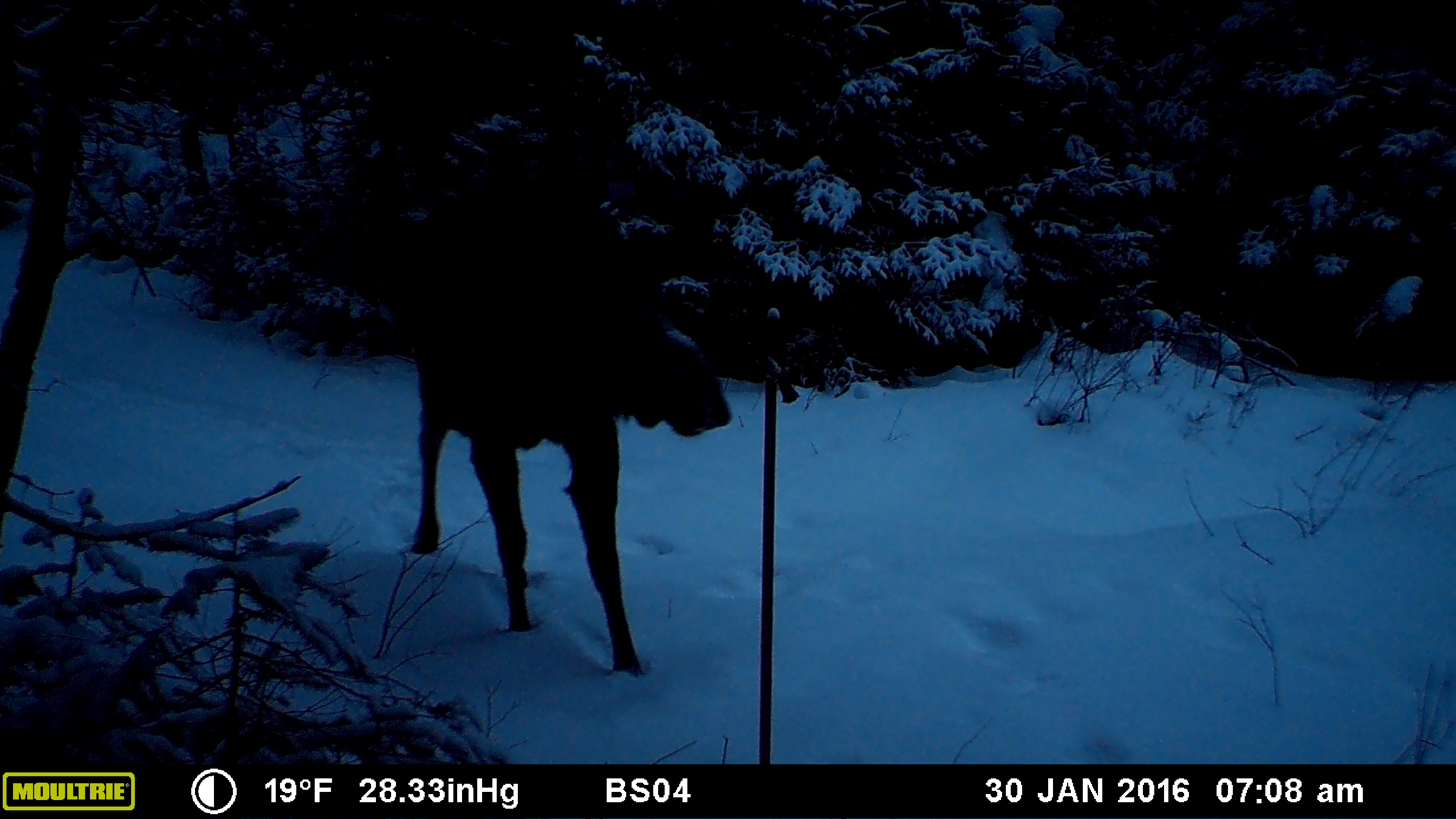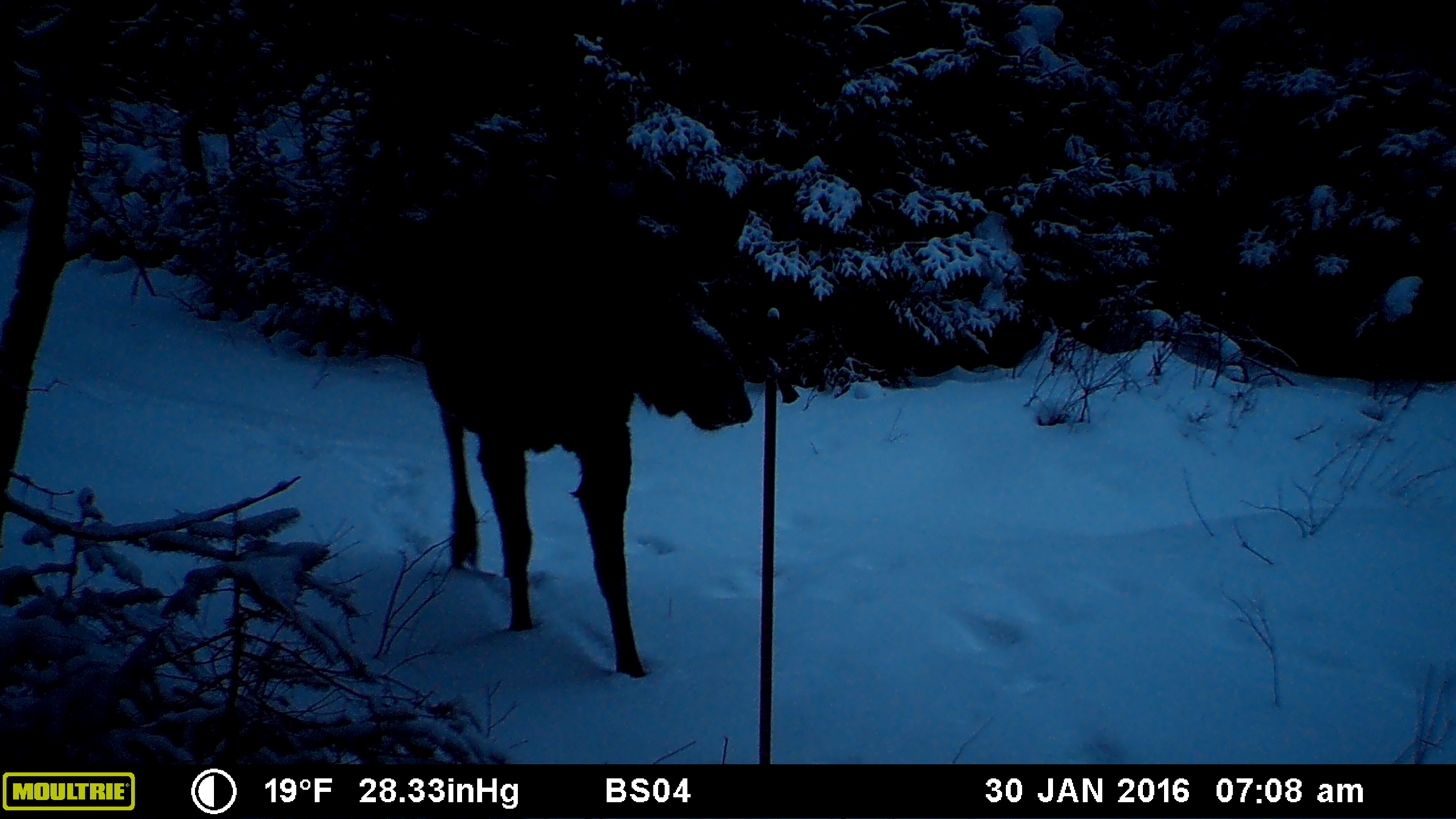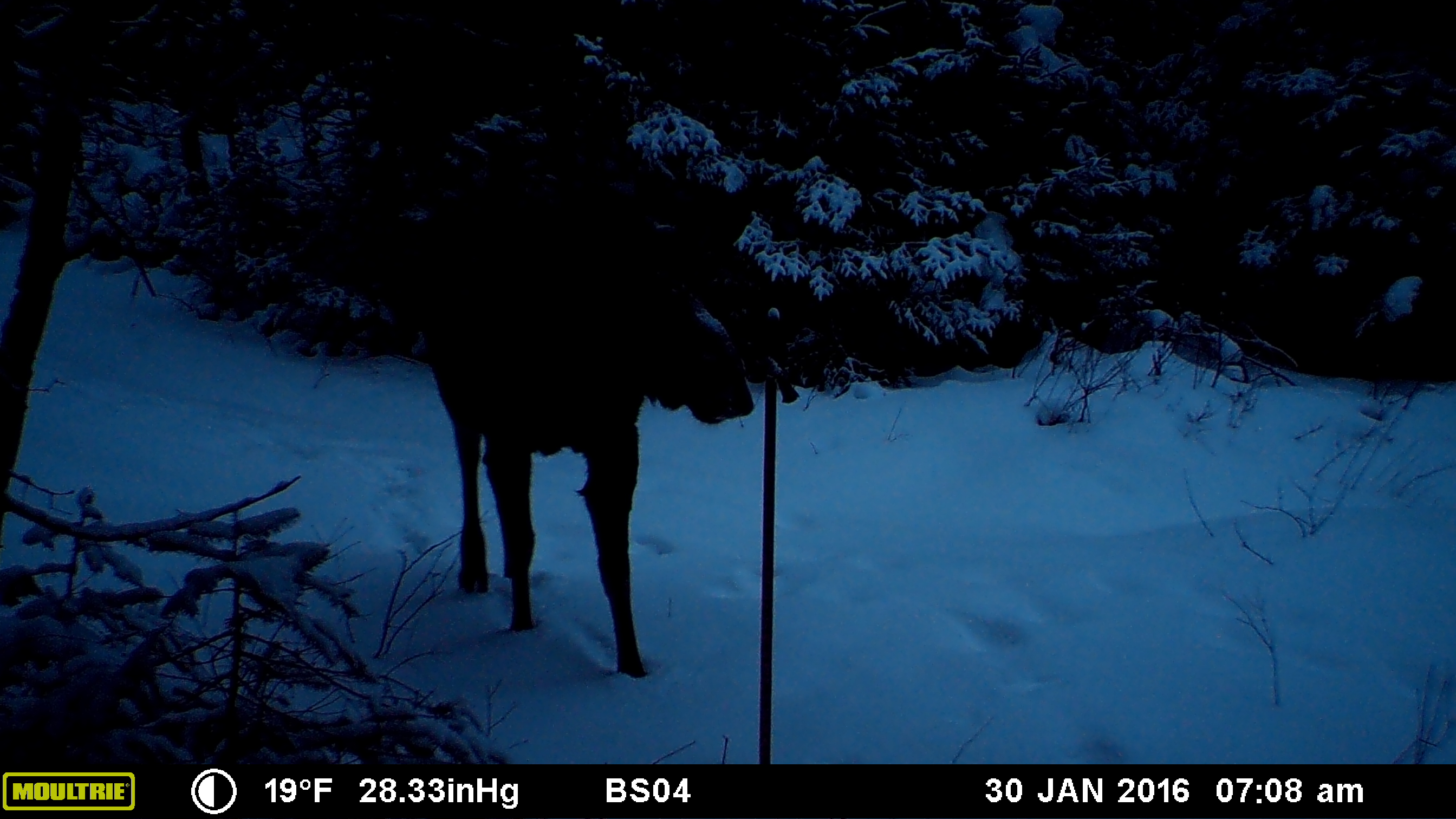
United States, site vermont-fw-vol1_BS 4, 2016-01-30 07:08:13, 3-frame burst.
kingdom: Animalia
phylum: Chordata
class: Mammalia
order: Artiodactyla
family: Cervidae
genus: Alces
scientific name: Alces alces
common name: moose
Moose (Alces alces).